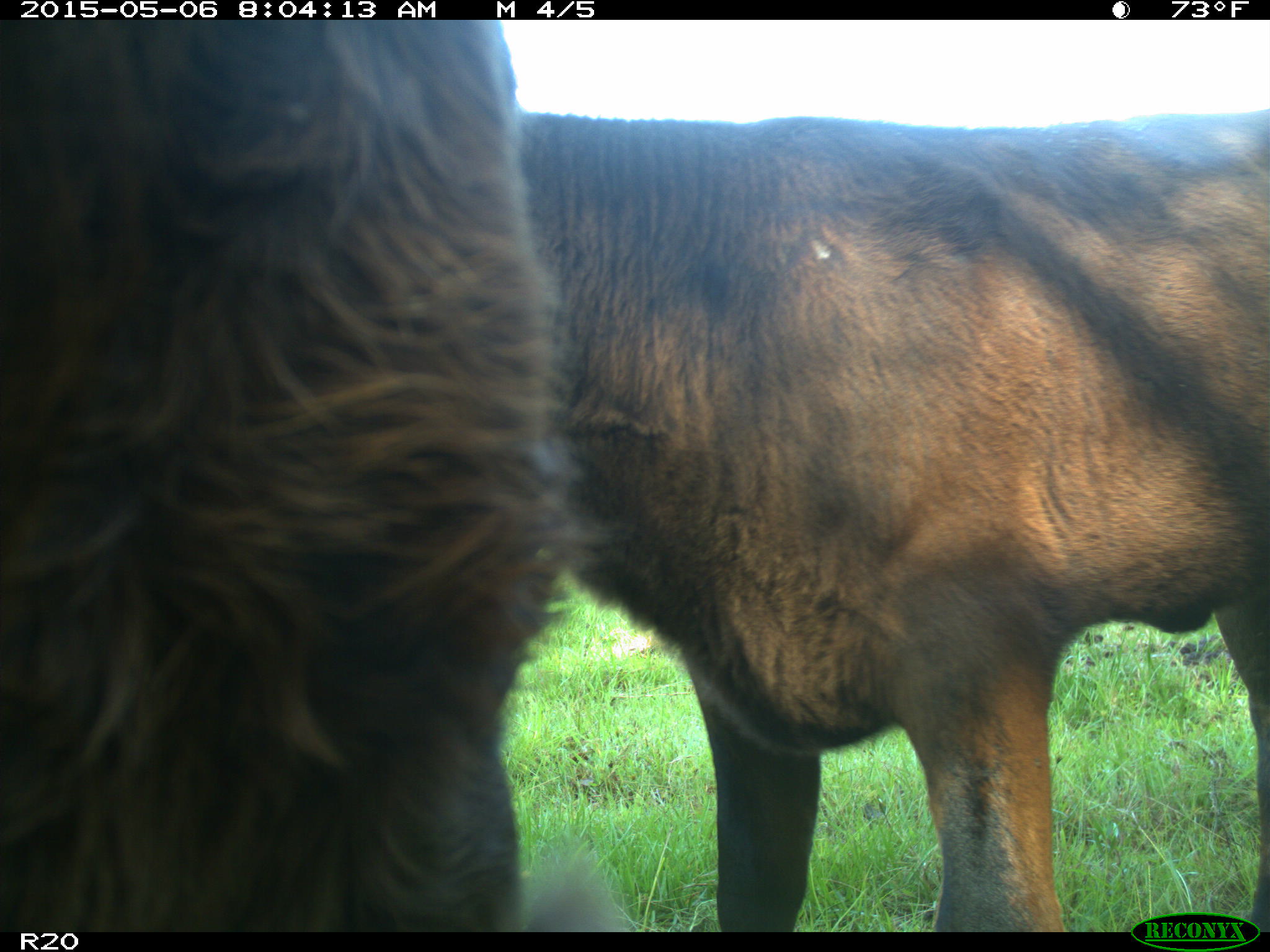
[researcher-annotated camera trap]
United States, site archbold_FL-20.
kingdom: Animalia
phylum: Chordata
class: Mammalia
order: Artiodactyla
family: Bovidae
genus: Bos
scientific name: Bos taurus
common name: domestic cow